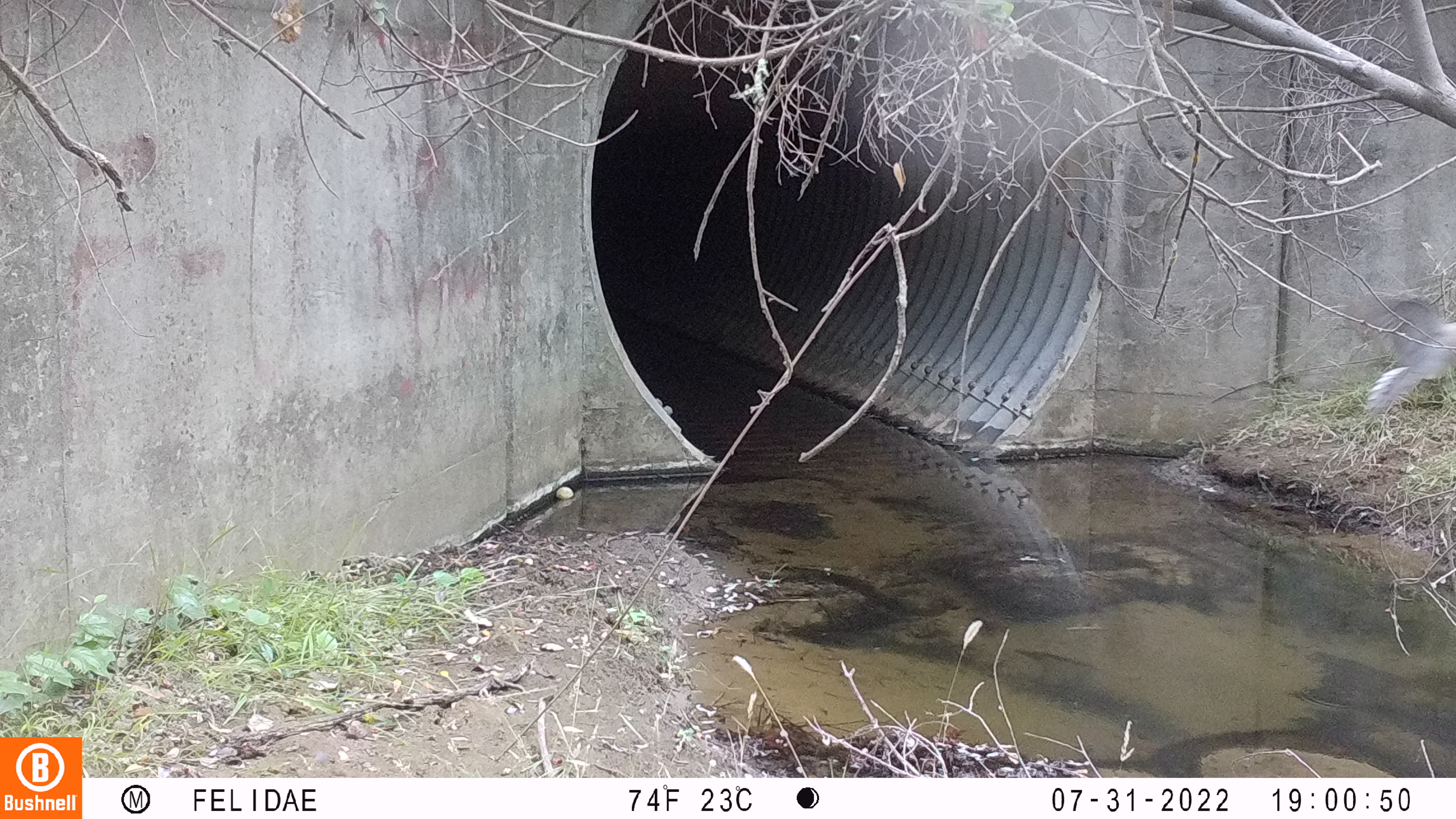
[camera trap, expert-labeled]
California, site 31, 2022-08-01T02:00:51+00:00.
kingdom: Animalia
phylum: Chordata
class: Aves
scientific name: Aves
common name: bird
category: unknown bird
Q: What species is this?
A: Unknown bird (bird) (Aves).